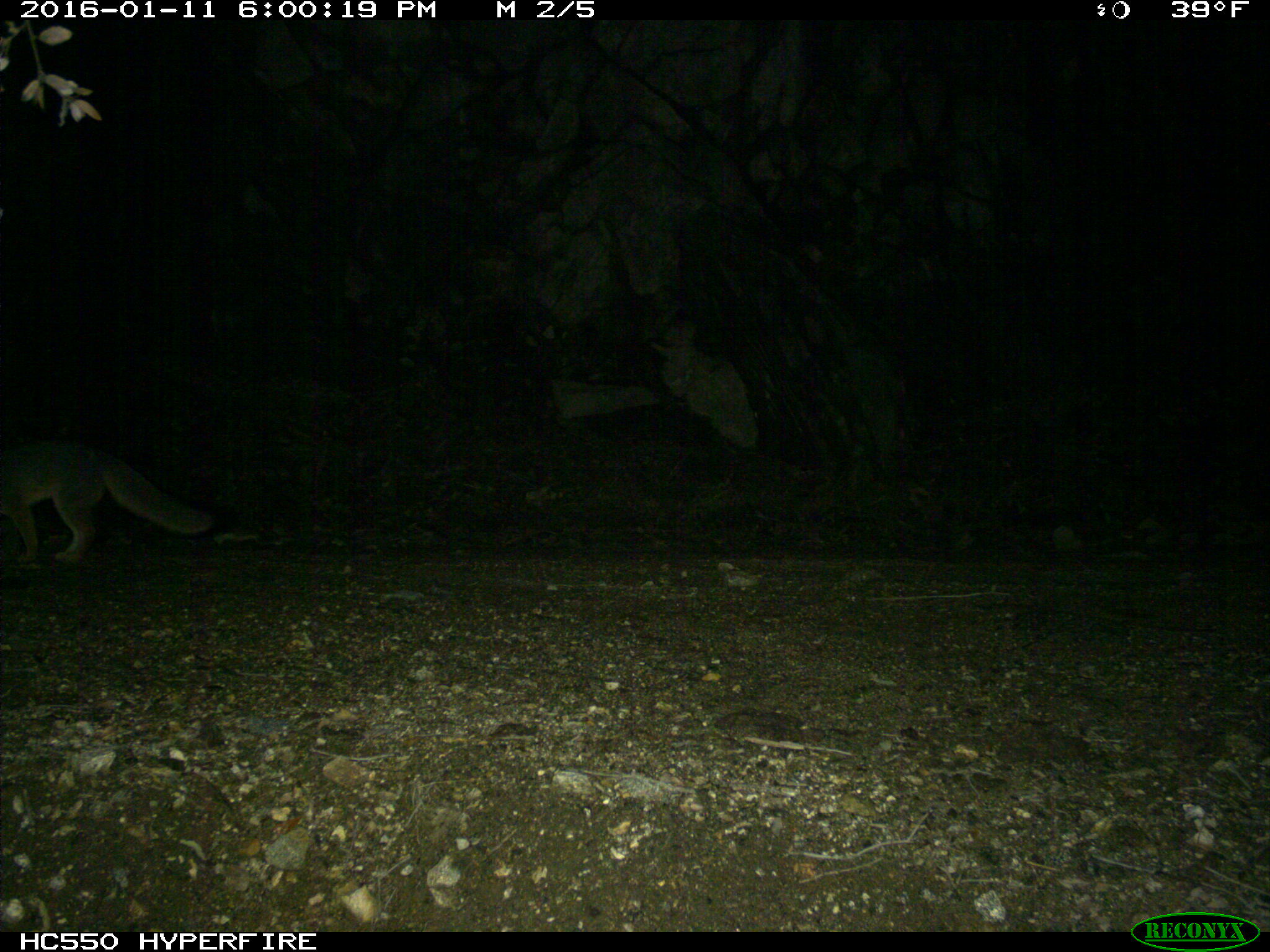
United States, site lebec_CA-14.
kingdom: Animalia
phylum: Chordata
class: Mammalia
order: Carnivora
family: Canidae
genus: Urocyon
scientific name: Urocyon cinereoargenteus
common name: gray fox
Urocyon cinereoargenteus (gray fox).